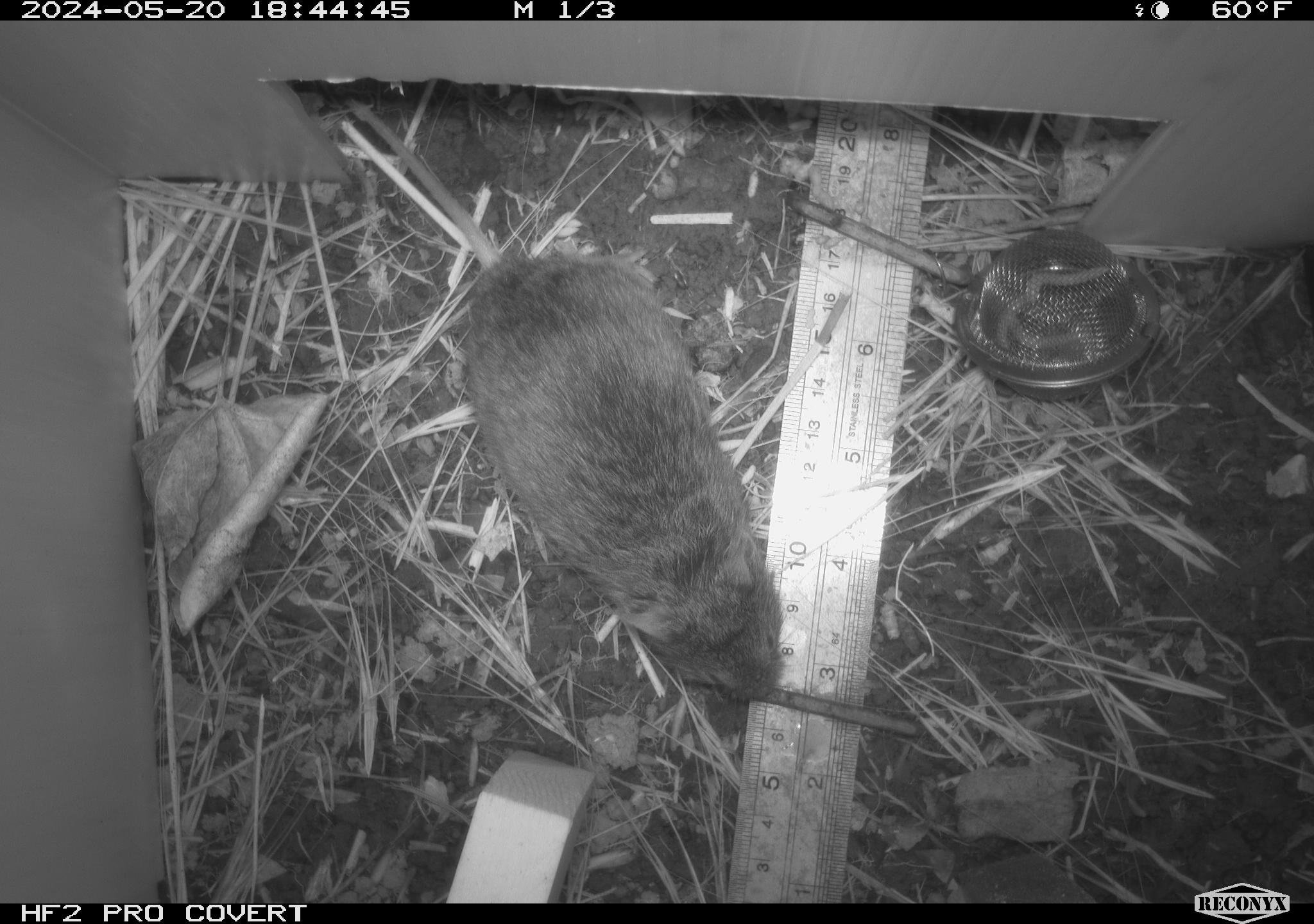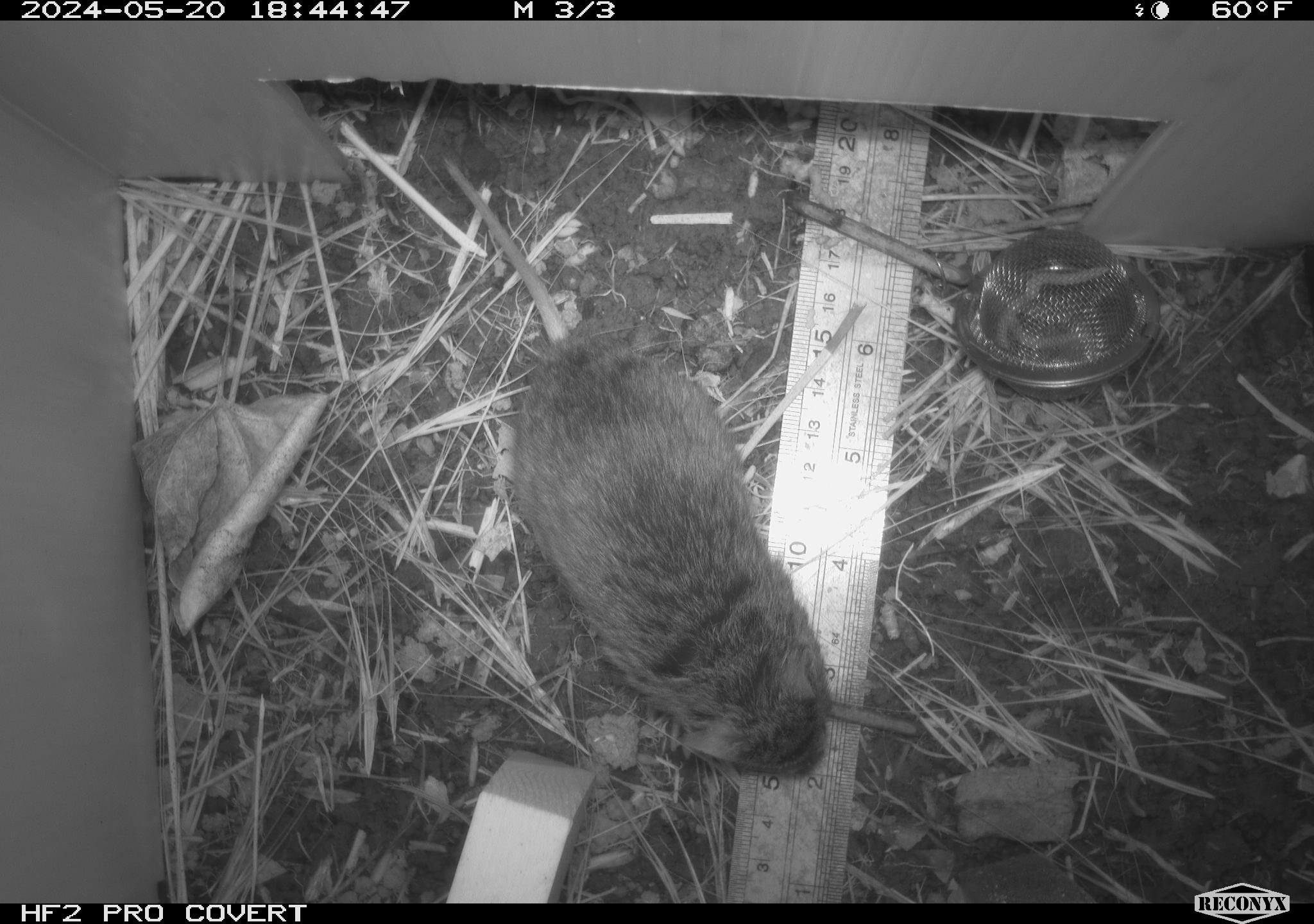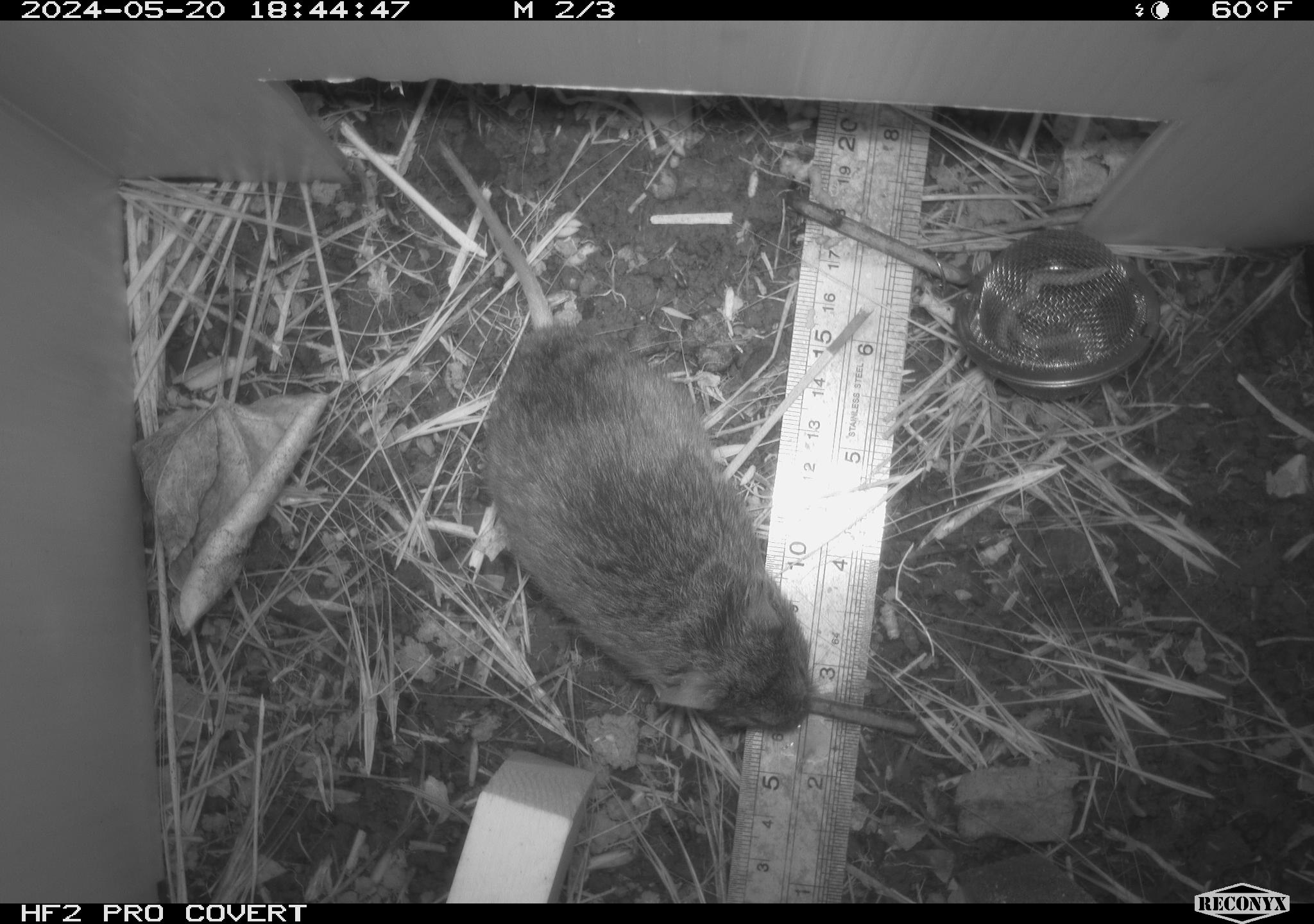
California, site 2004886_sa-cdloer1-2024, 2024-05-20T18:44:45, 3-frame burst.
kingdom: Animalia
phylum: Chordata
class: Mammalia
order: Rodentia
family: Cricetidae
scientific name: Arvicolinae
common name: voles, lemmings, and muskrats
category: arvicolinae subfamily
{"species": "arvicolinae subfamily (voles, lemmings, and muskrats) (Arvicolinae)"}